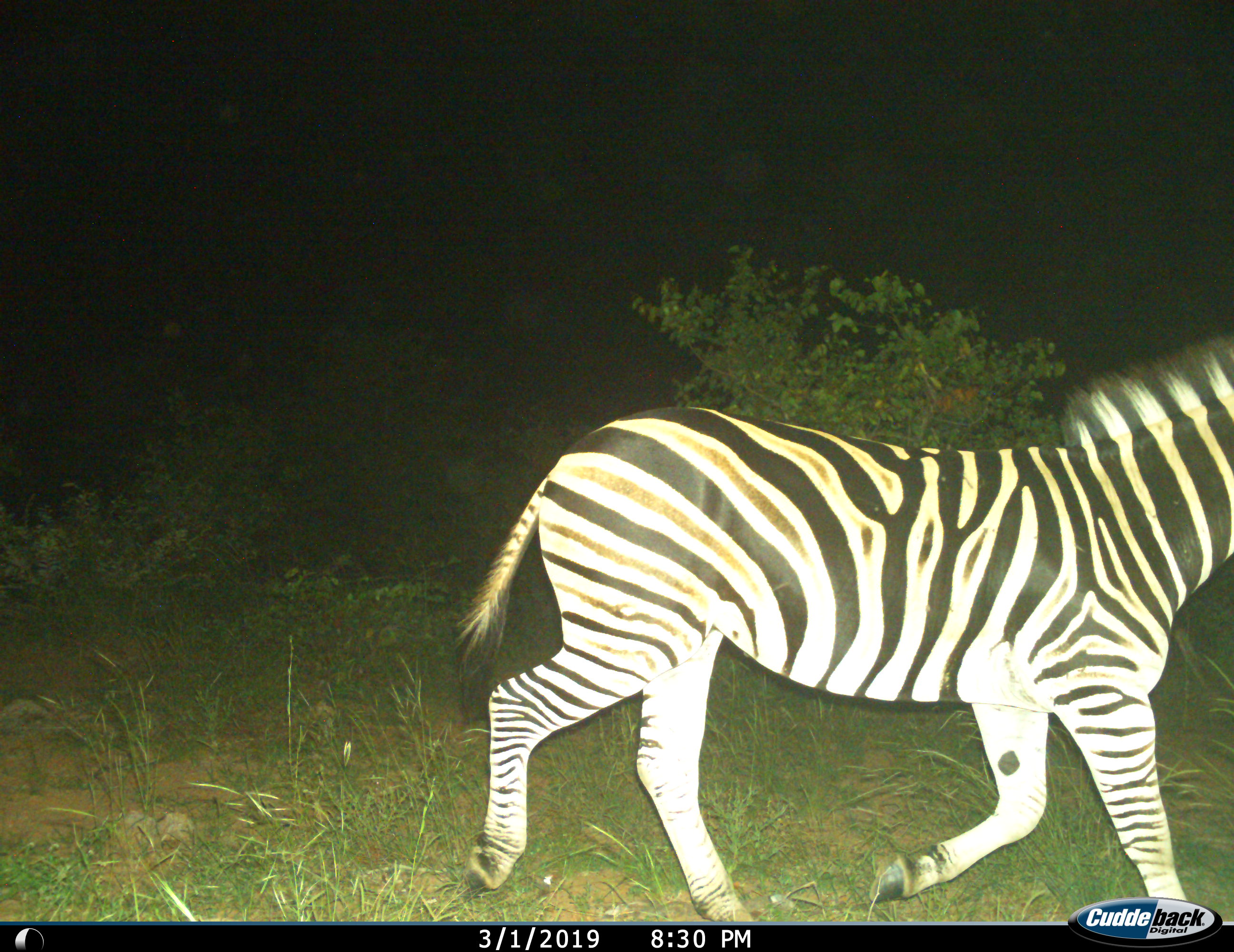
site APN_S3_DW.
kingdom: Animalia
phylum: Chordata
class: Mammalia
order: Perissodactyla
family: Equidae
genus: Equus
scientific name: Equus quagga burchellii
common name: burchell's zebra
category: zebraburchells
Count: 1.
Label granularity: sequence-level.